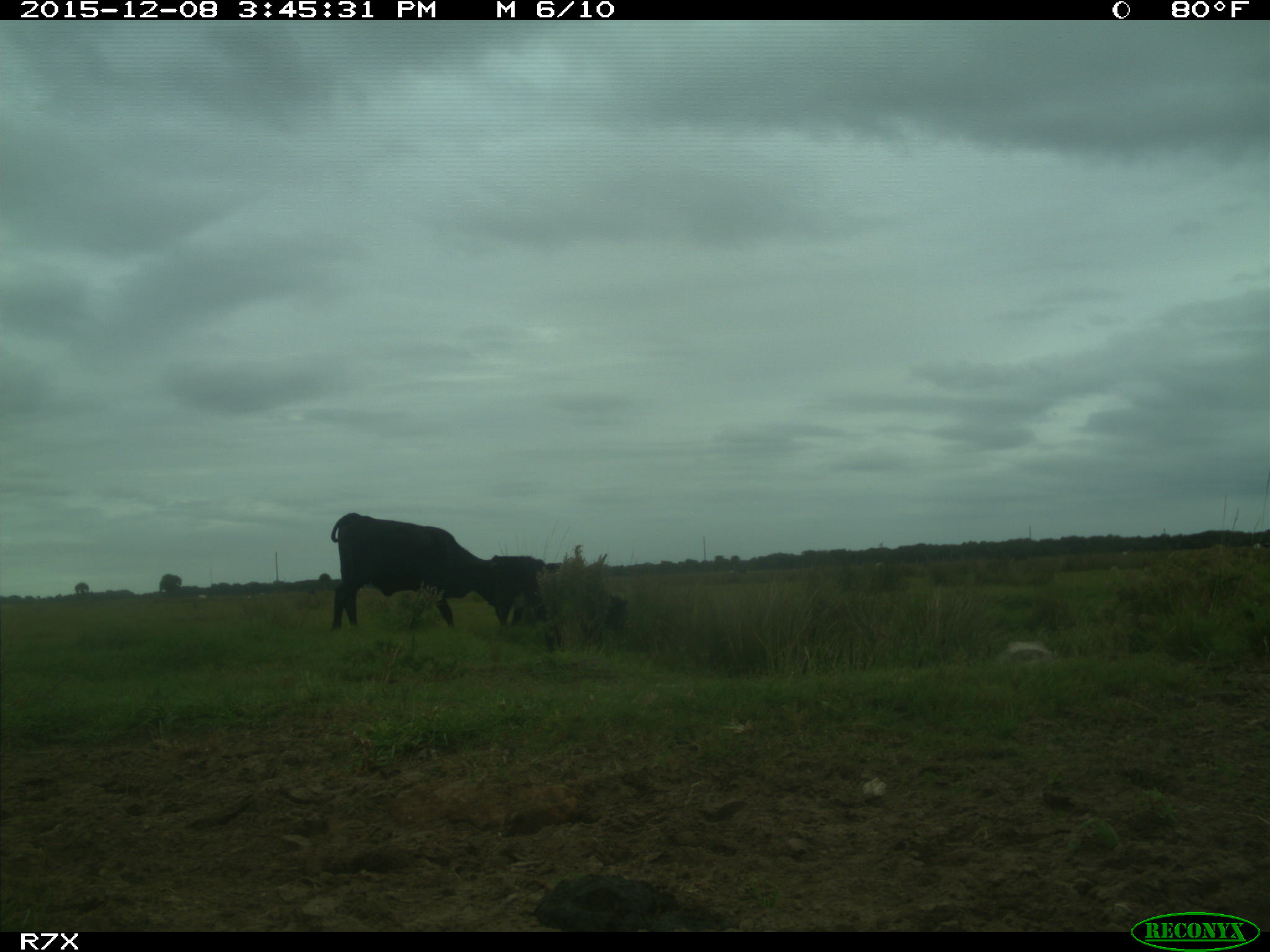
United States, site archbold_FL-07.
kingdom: Animalia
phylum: Chordata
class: Mammalia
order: Artiodactyla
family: Bovidae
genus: Bos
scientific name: Bos taurus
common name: domestic cow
Bos taurus (domestic cow).